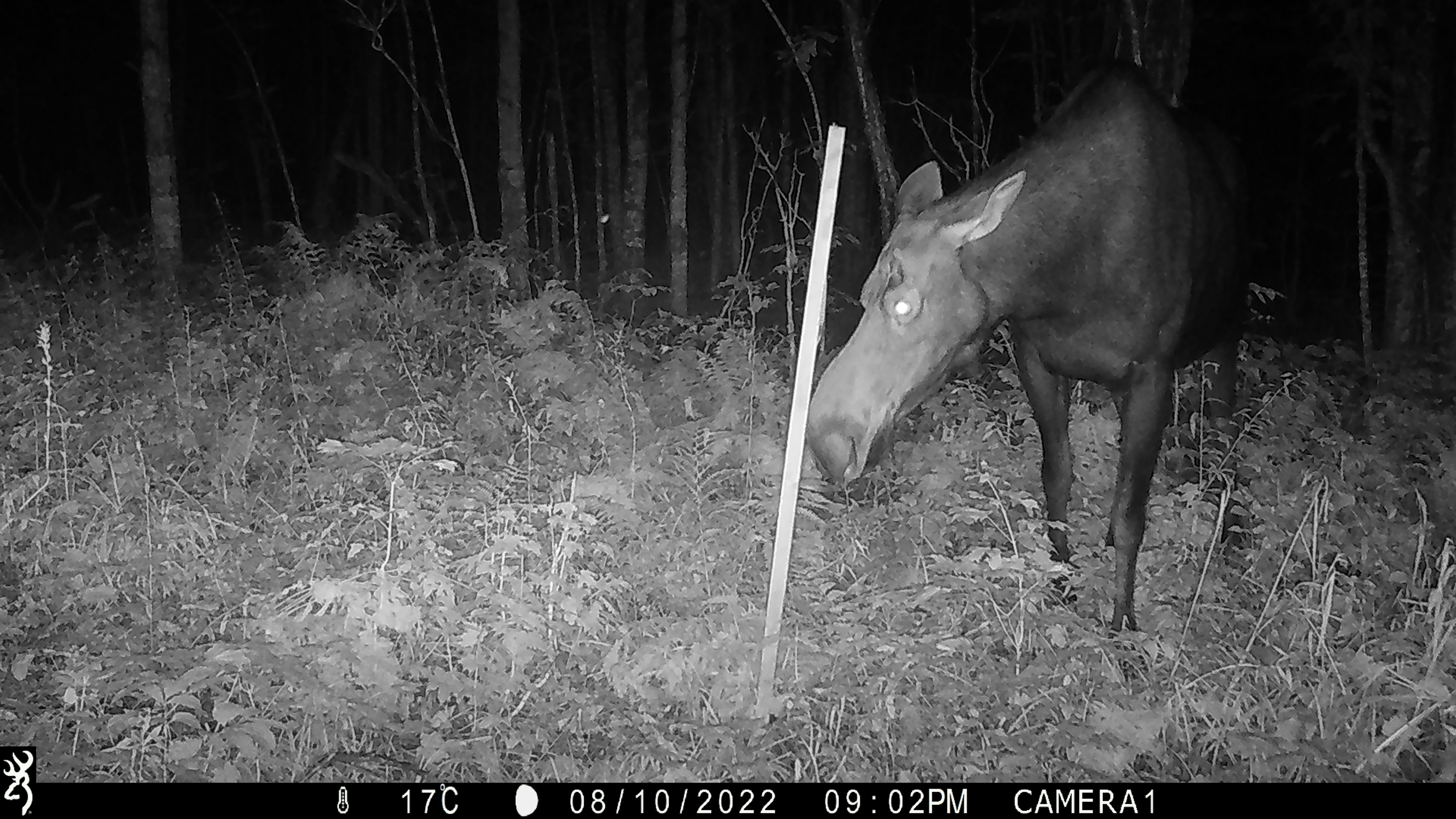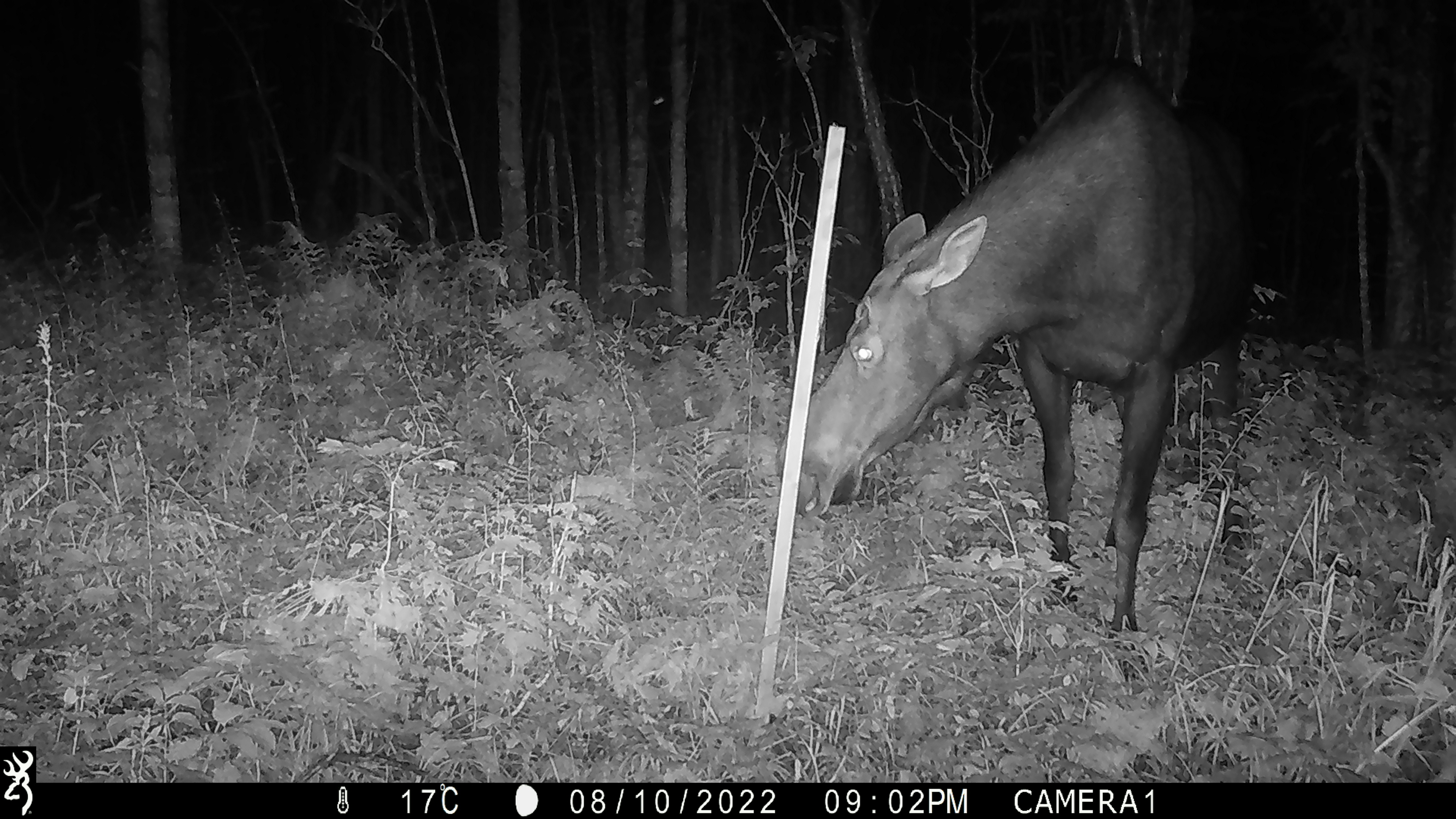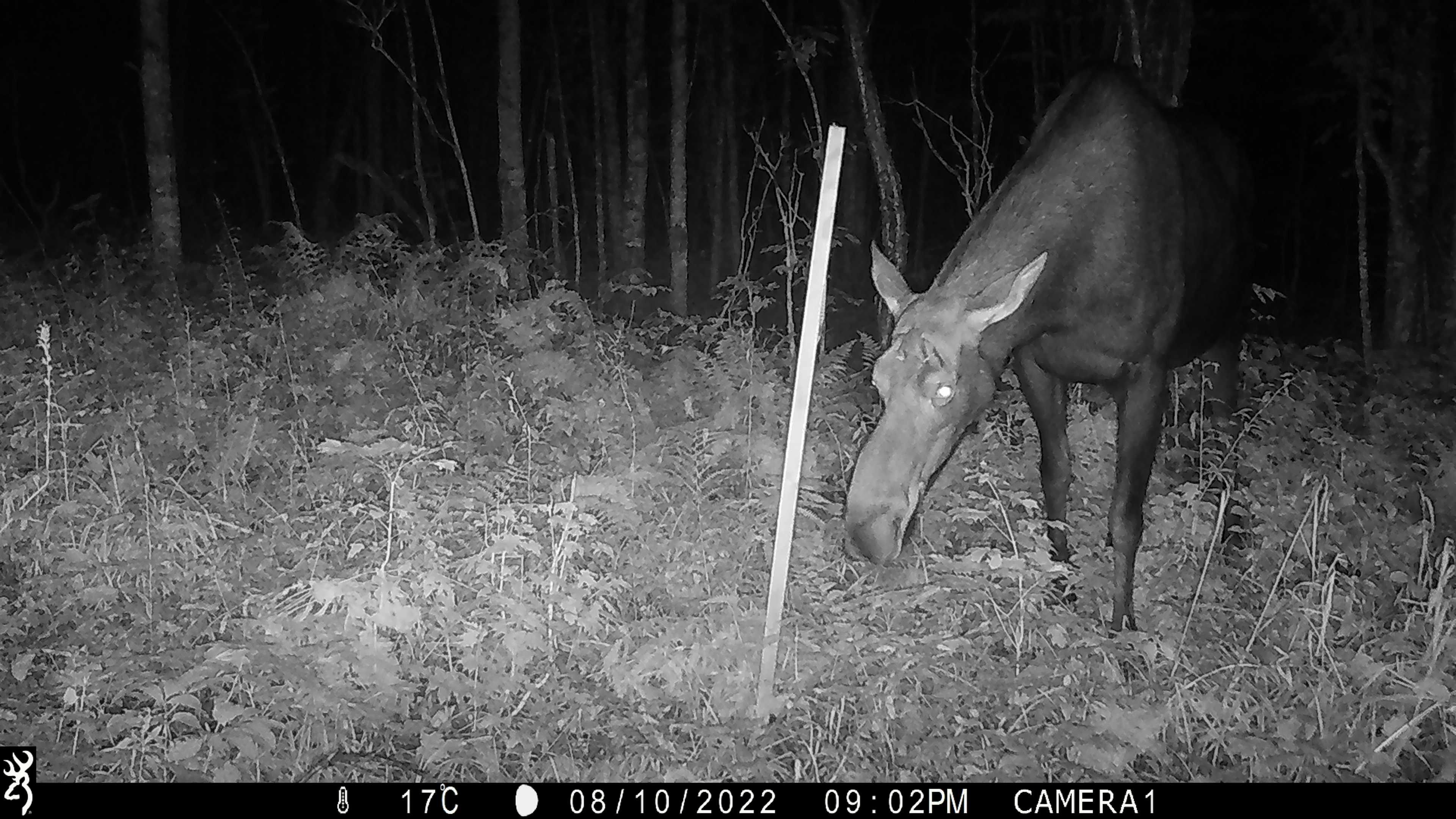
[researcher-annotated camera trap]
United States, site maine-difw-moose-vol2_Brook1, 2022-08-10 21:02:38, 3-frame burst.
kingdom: Animalia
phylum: Chordata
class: Mammalia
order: Artiodactyla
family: Cervidae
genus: Alces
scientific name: Alces alces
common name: moose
Moose (Alces alces).